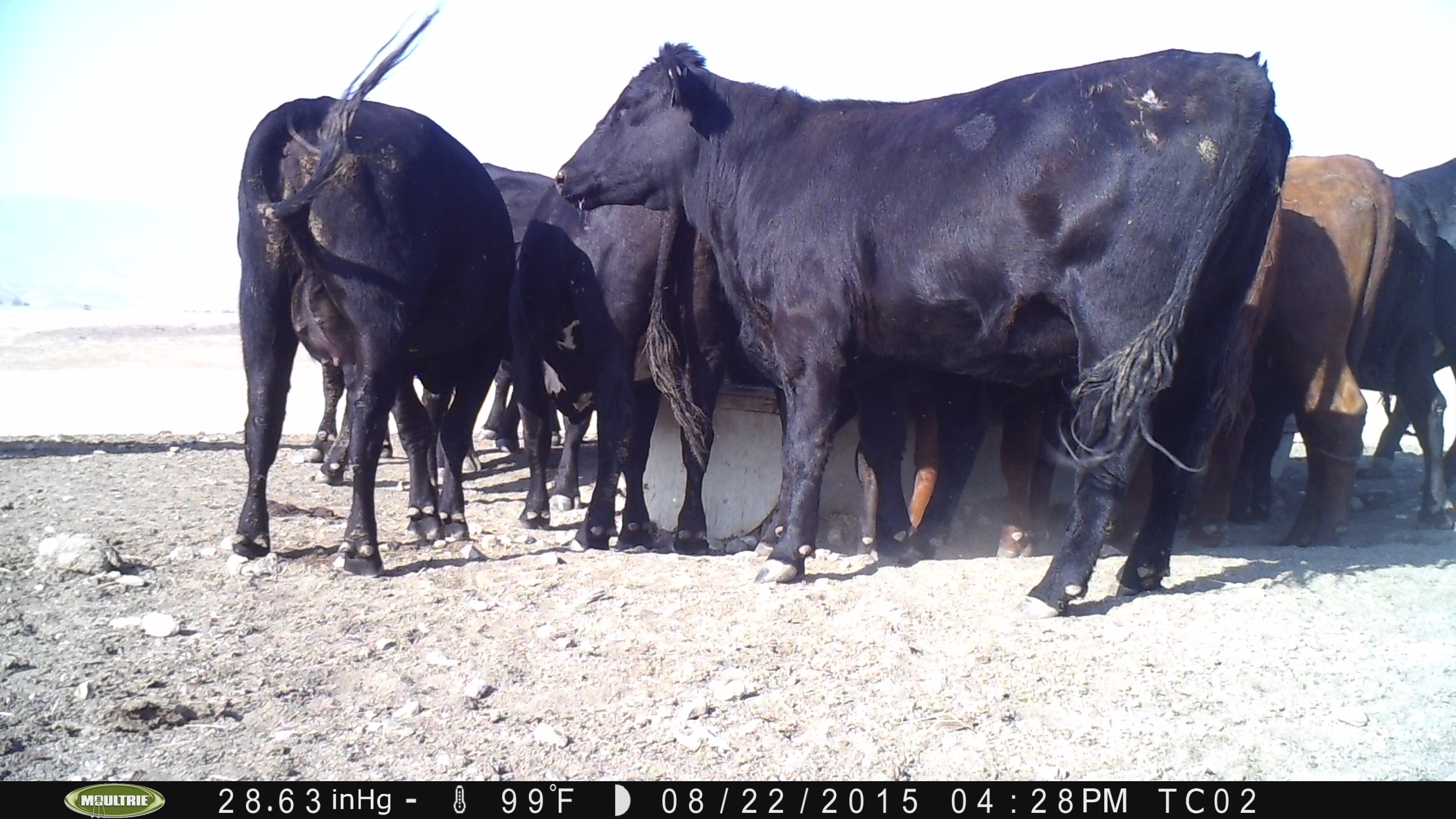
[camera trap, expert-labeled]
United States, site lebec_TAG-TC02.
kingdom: Animalia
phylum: Chordata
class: Mammalia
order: Artiodactyla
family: Bovidae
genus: Bos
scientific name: Bos taurus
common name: domestic cow